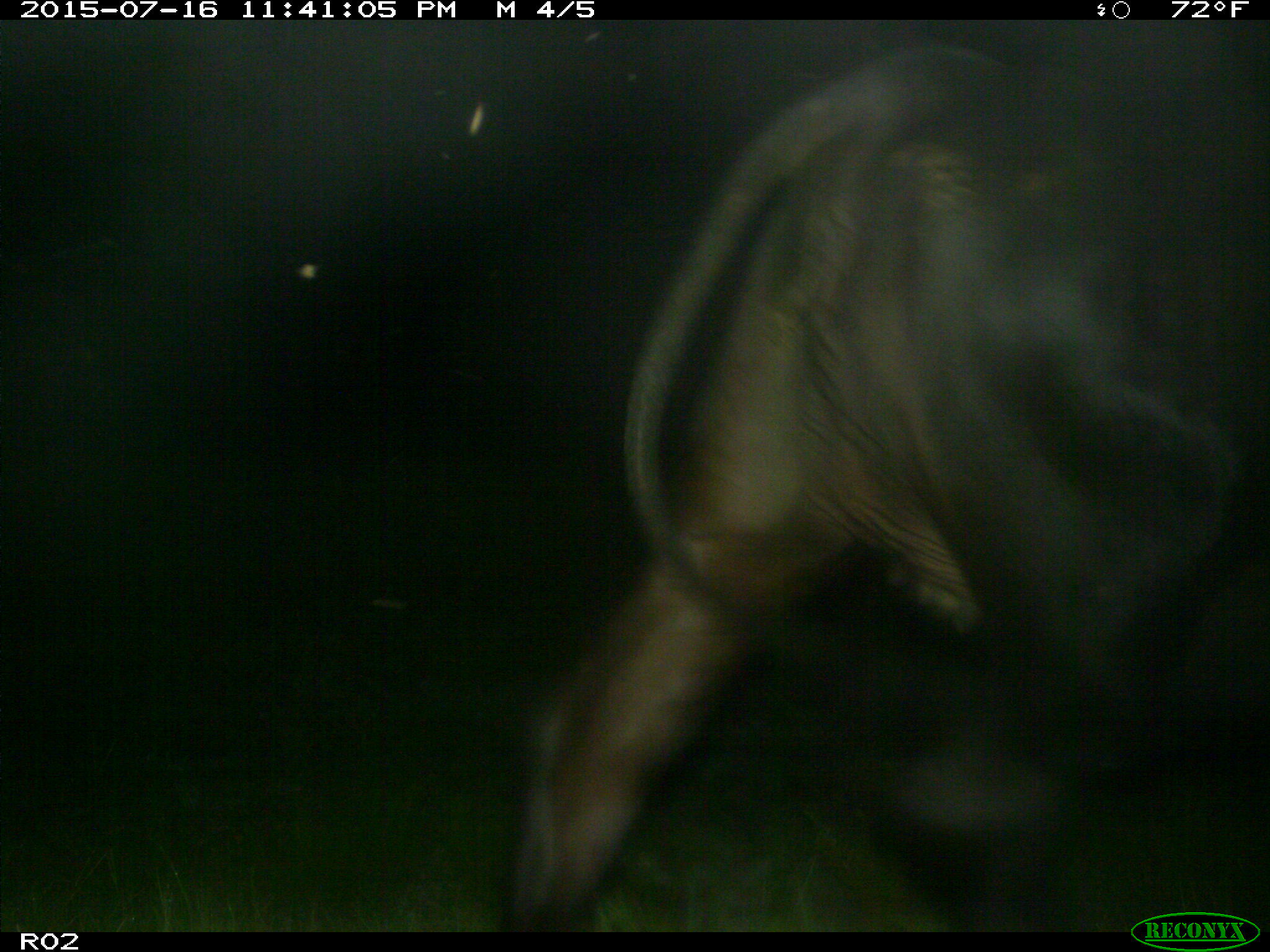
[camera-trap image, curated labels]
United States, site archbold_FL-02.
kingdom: Animalia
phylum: Chordata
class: Mammalia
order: Artiodactyla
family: Bovidae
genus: Bos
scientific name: Bos taurus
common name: domestic cow